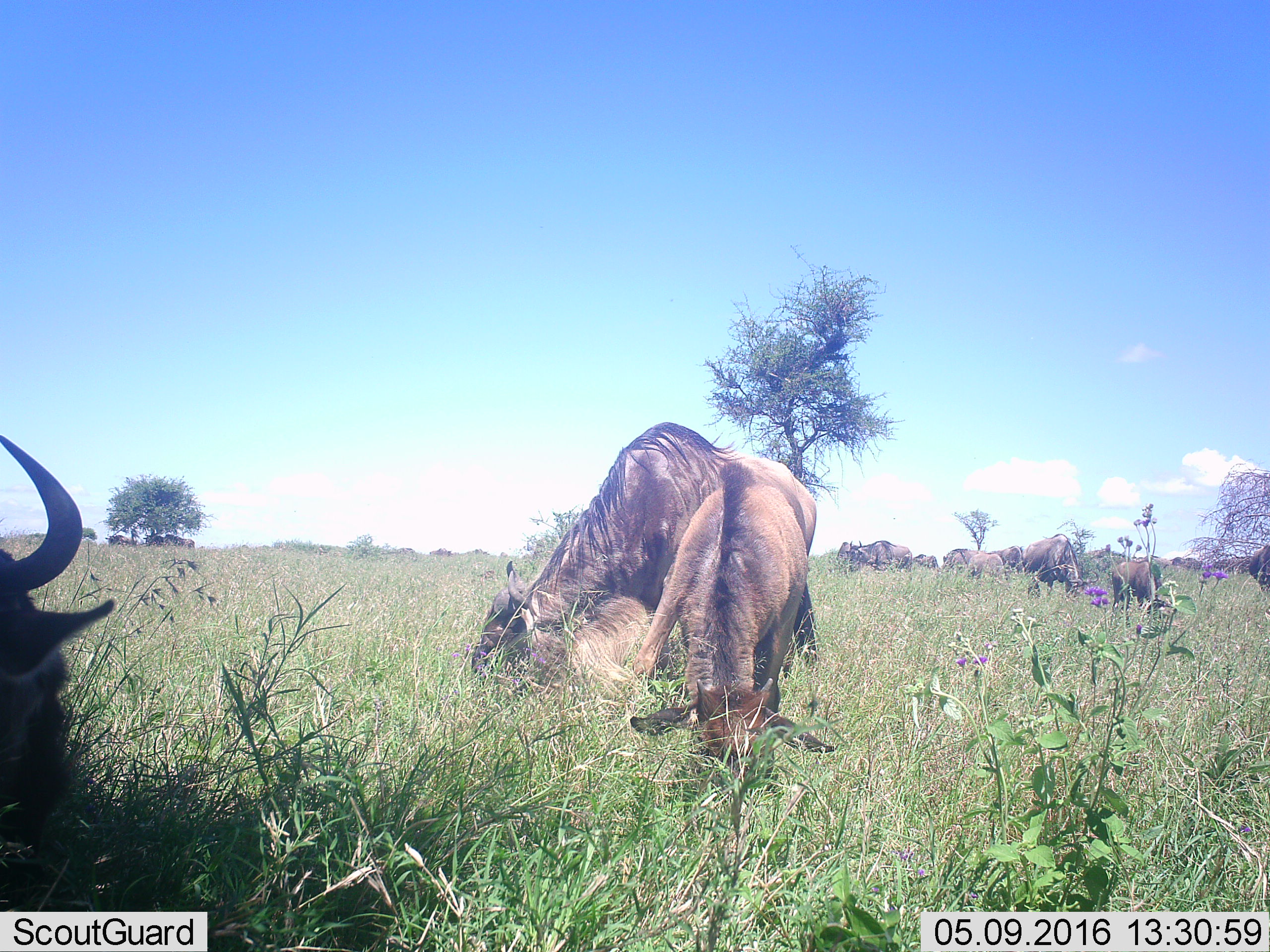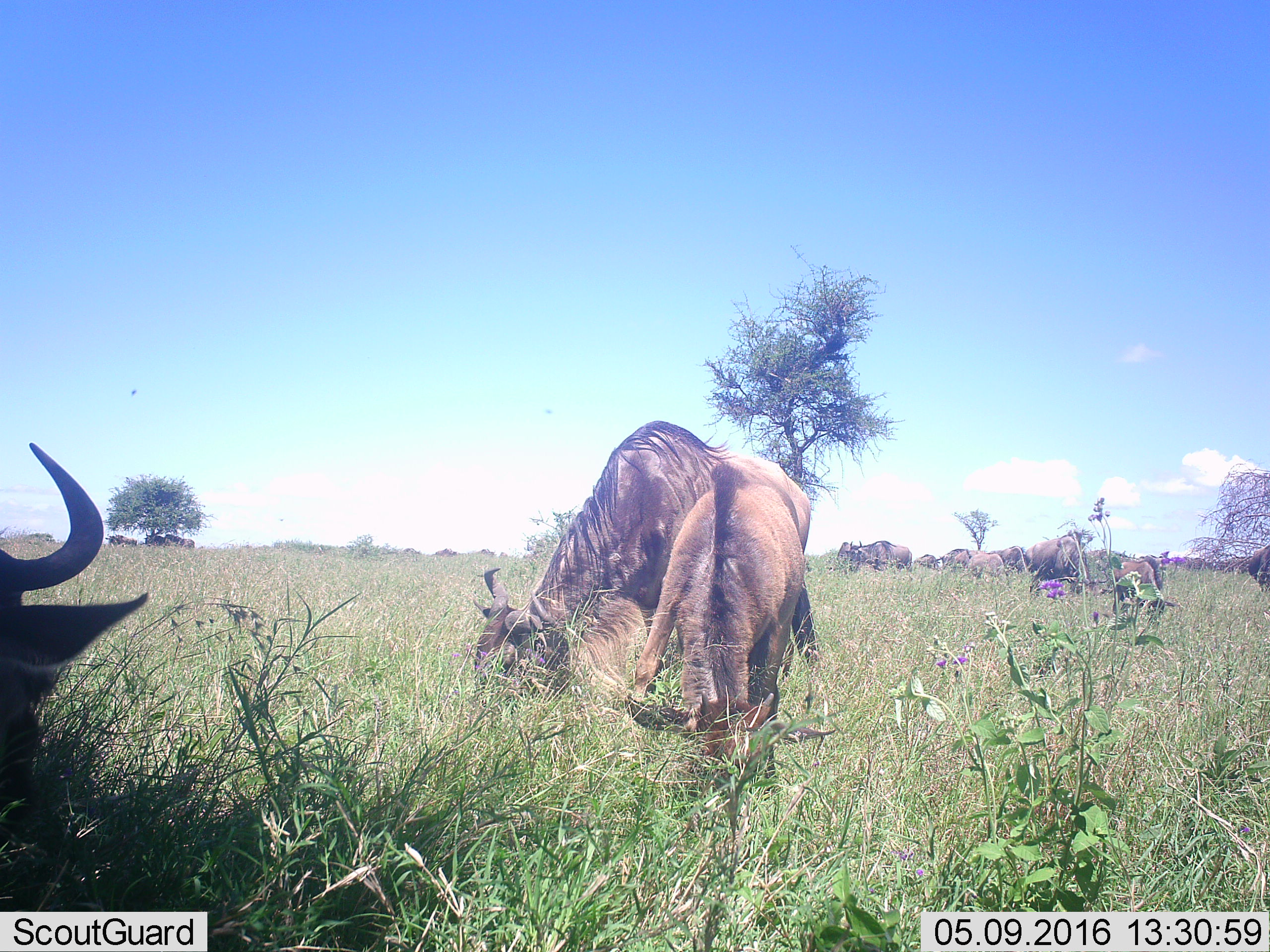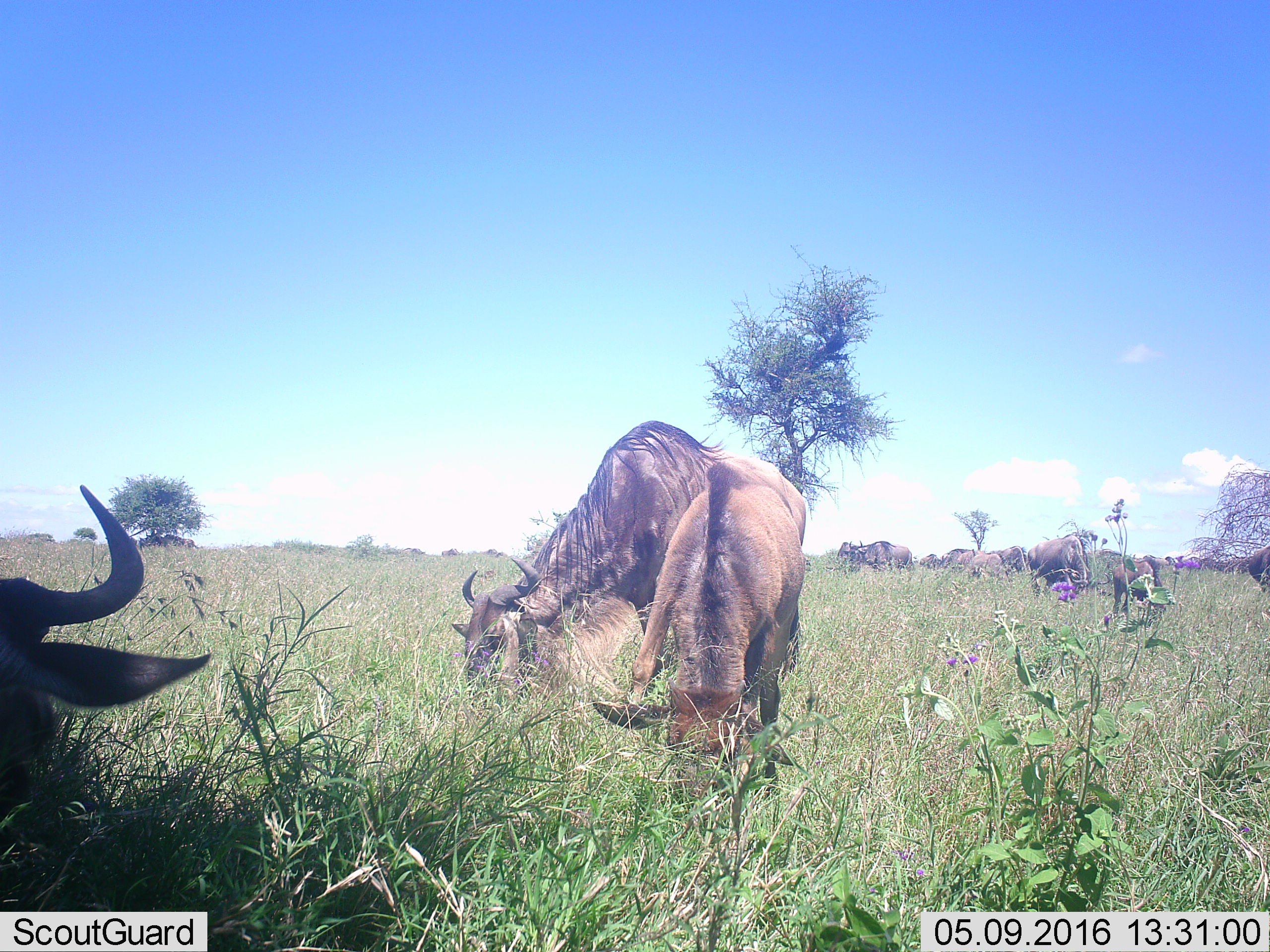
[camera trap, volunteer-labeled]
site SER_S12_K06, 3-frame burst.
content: unidentified animal